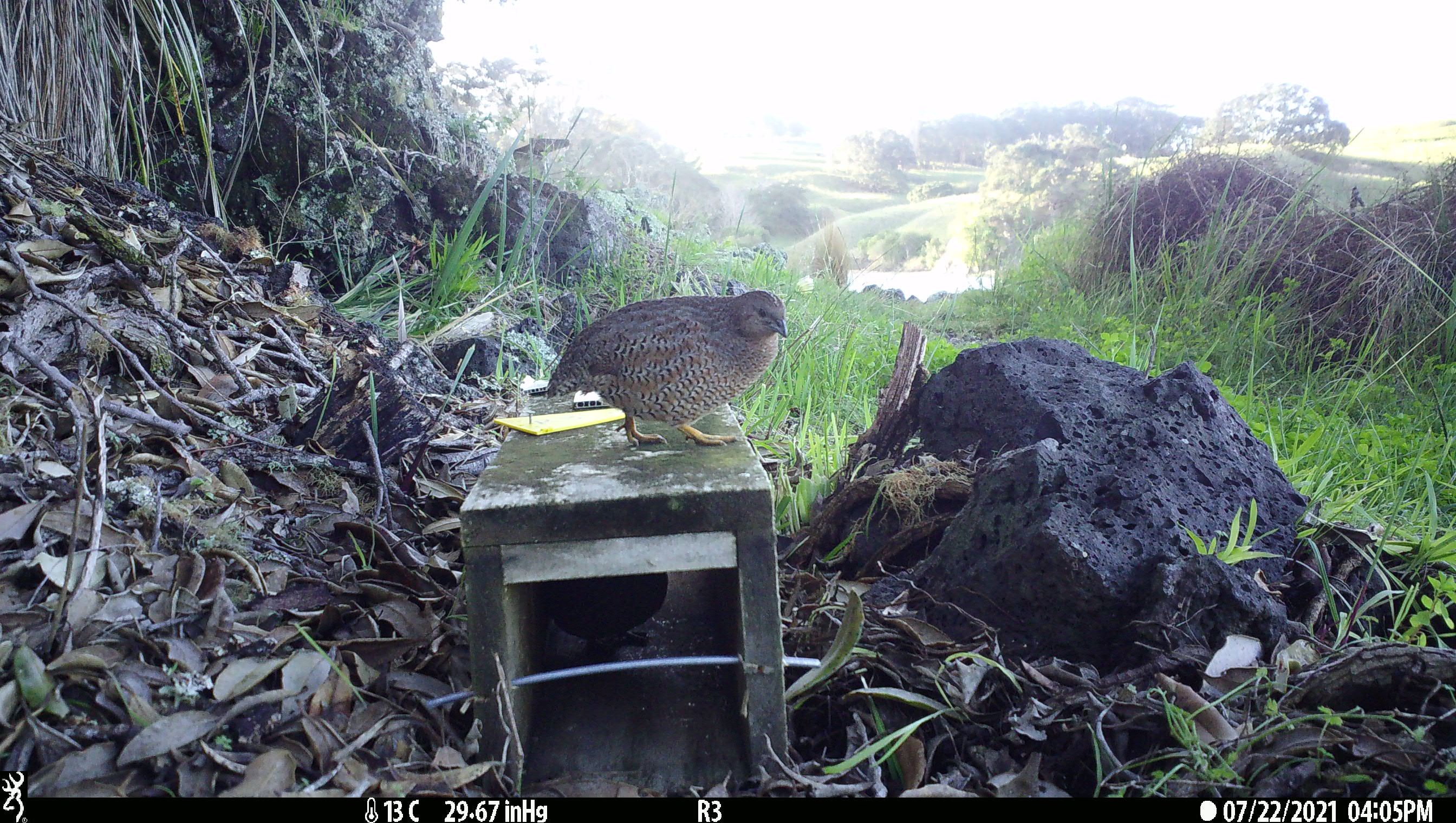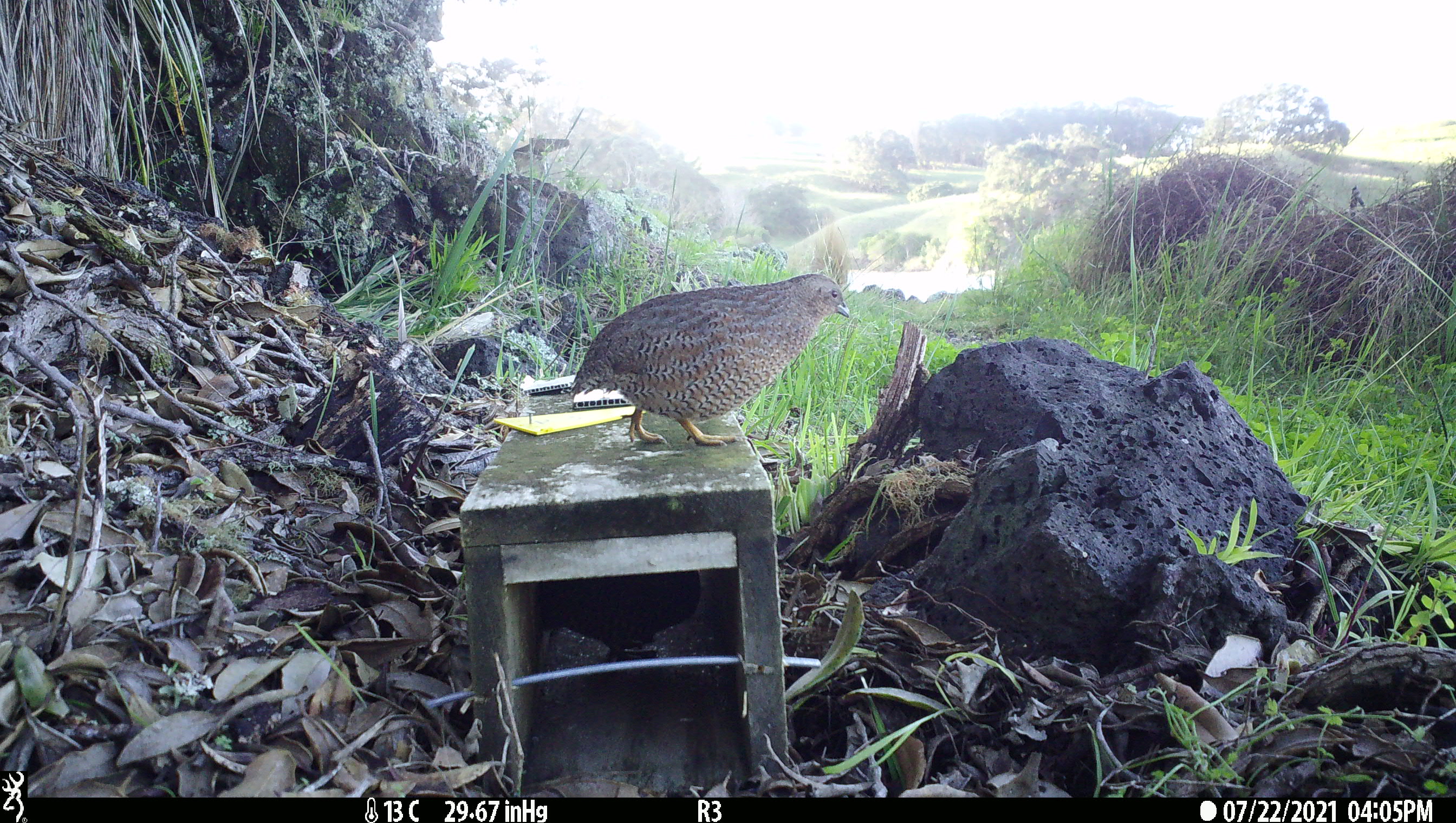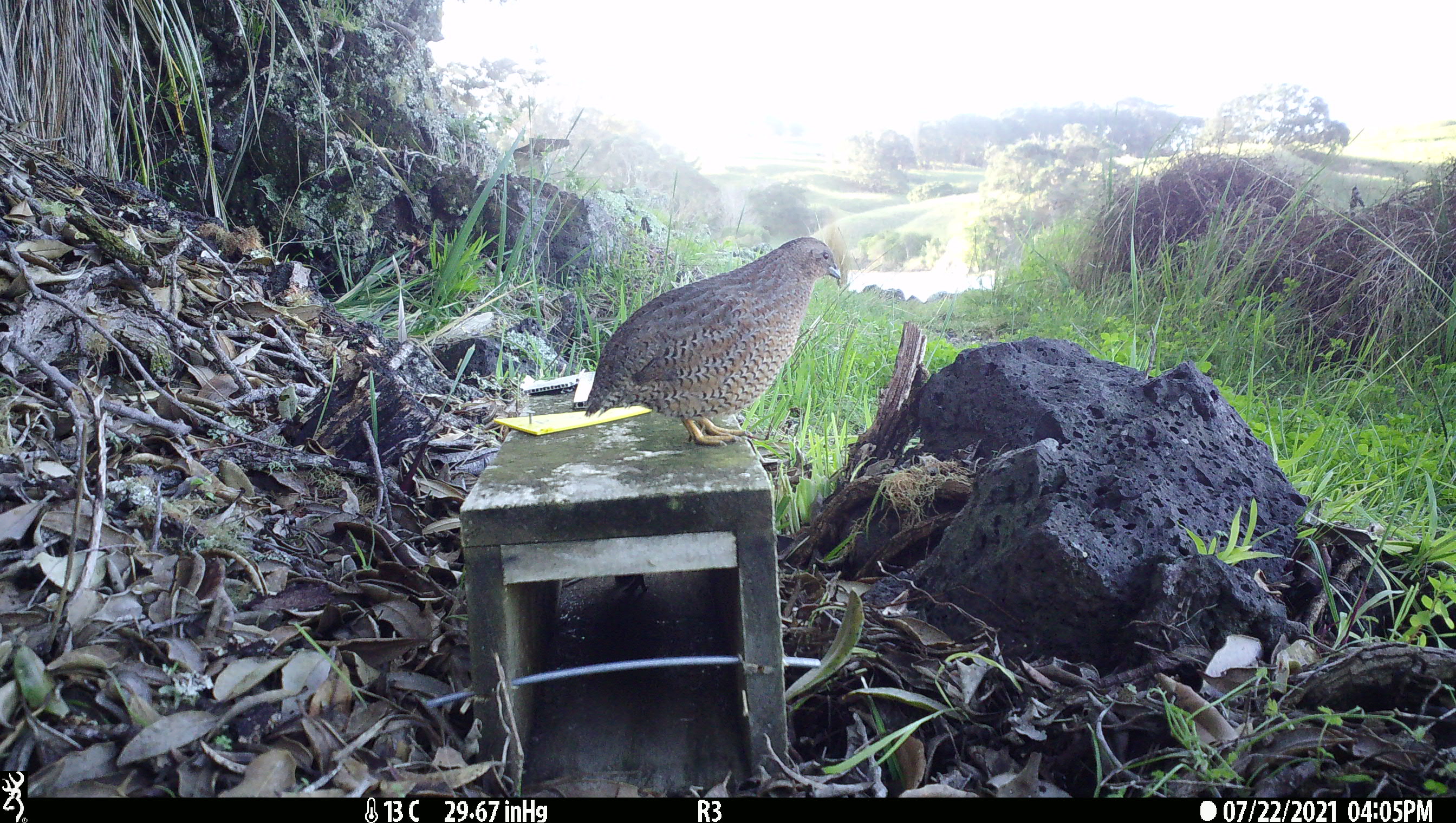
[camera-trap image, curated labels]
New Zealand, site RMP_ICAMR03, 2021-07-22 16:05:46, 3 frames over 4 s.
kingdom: Animalia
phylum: Chordata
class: Aves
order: Galliformes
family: Phasianidae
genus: Synoicus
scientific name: Synoicus ypsilophorus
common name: brown quail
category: quail brown